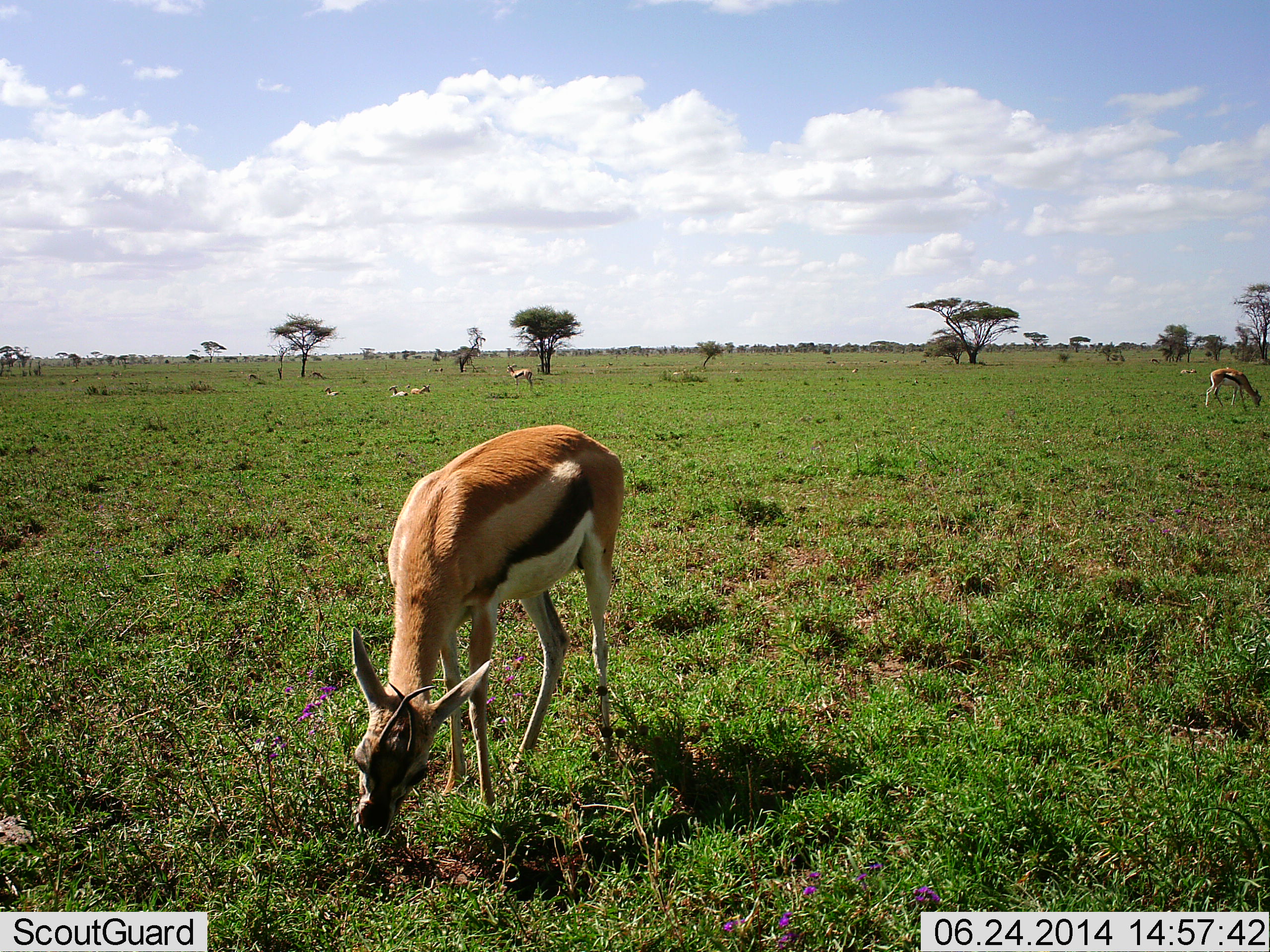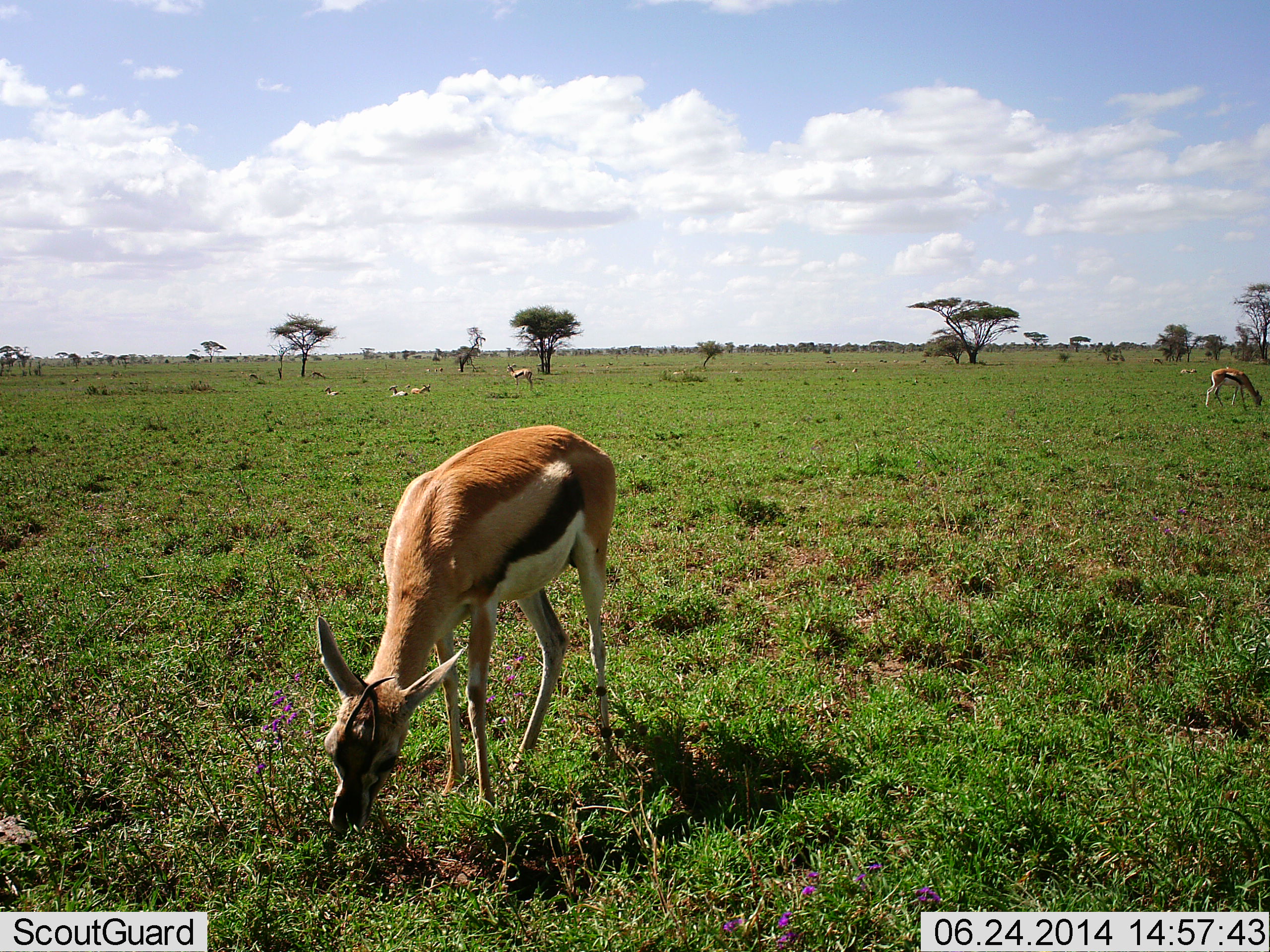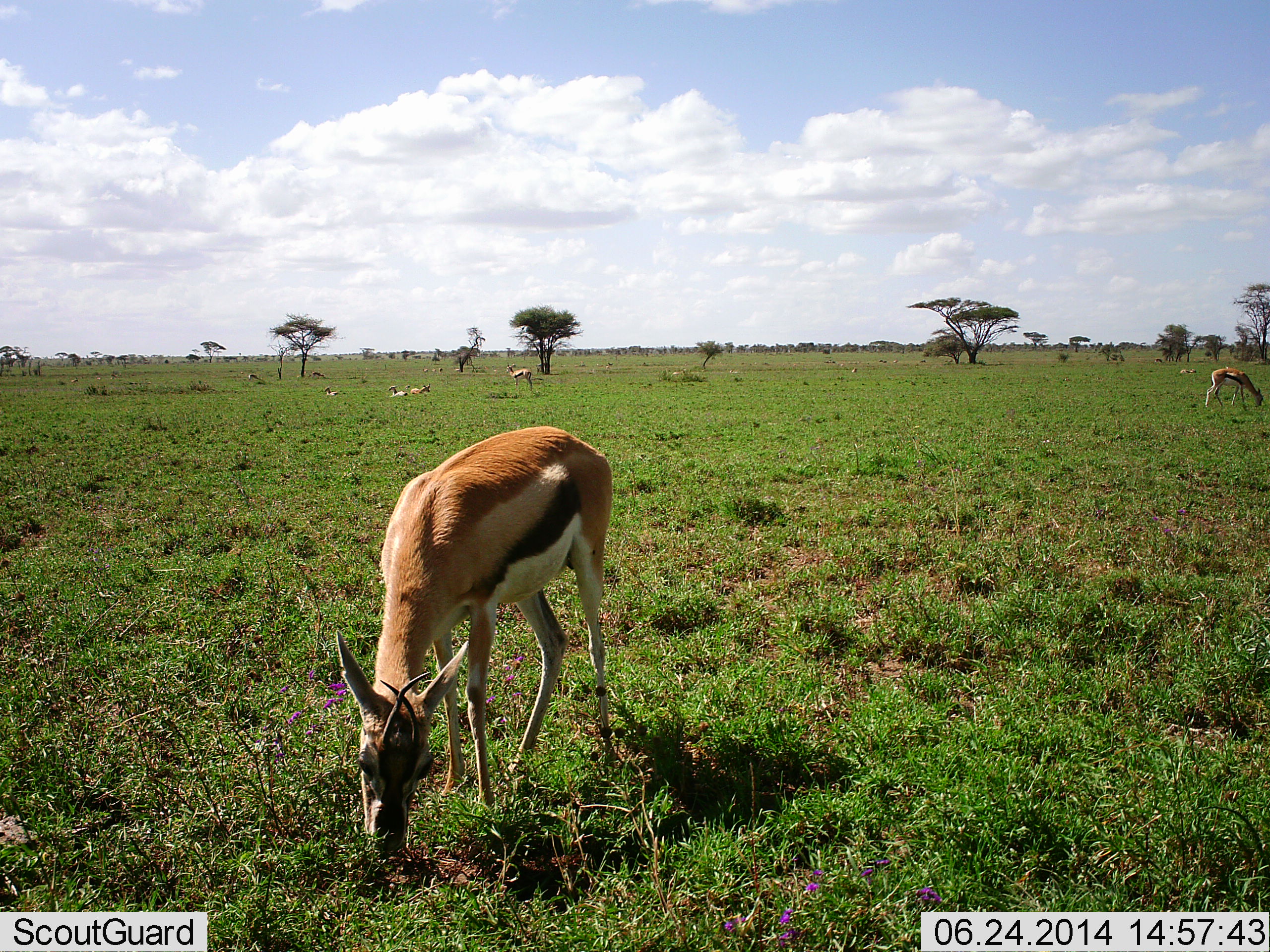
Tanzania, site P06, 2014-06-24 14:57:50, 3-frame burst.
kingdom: Animalia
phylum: Chordata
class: Mammalia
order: Artiodactyla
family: Bovidae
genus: Eudorcas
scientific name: Eudorcas thomsonii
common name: thomson's gazelle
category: gazellethomsons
Gazellethomsons (thomson's gazelle) (Eudorcas thomsonii), count 6. Behavior (volunteer vote fractions): standing 30%, resting 80%, moving 10%, interacting 0%. Young present (vote fraction): 0%. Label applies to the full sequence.